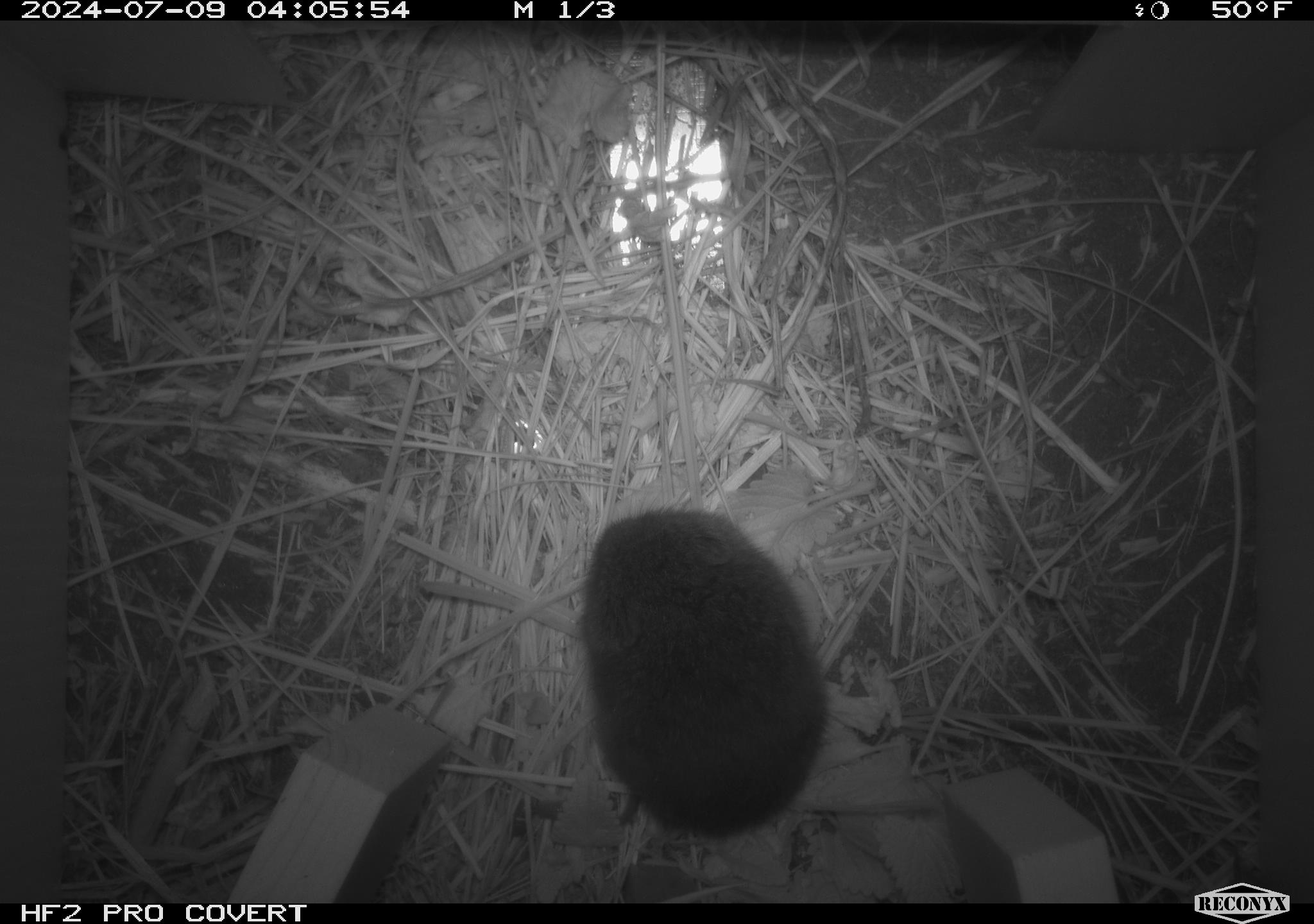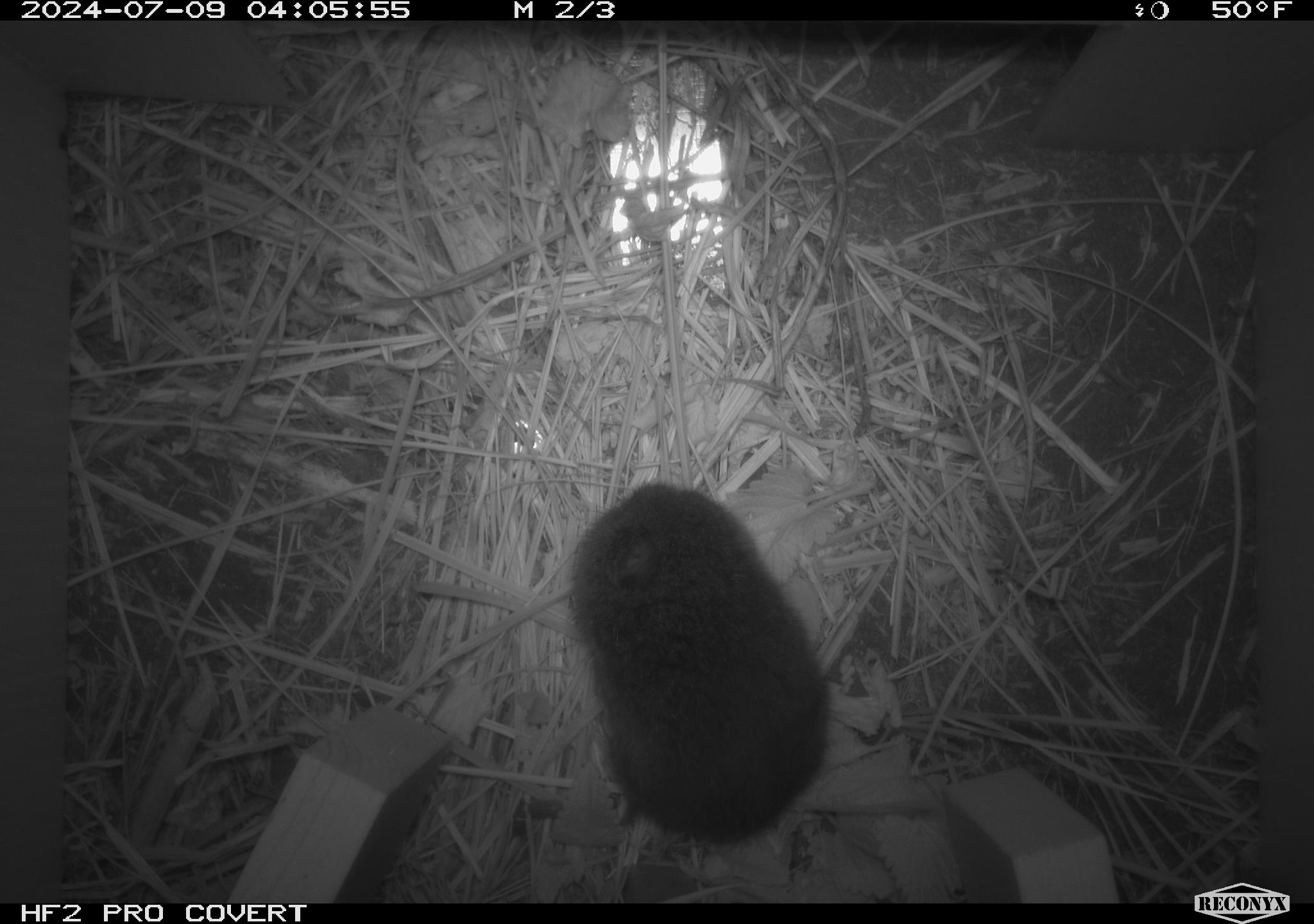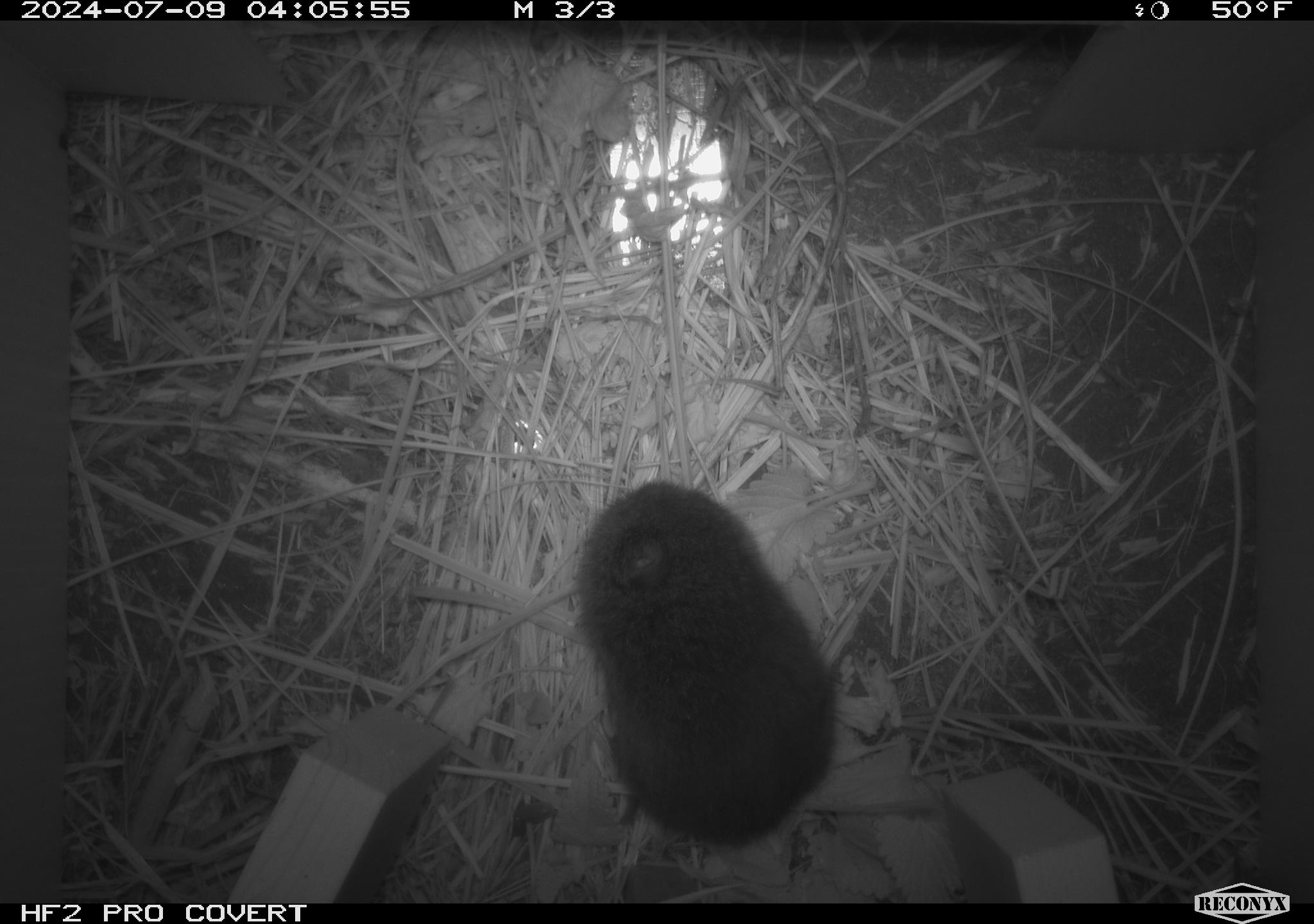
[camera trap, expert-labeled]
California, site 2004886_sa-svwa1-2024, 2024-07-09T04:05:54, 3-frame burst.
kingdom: Animalia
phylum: Chordata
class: Mammalia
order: Rodentia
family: Cricetidae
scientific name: Arvicolinae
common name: voles, lemmings, and muskrats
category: arvicolinae subfamily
Arvicolinae subfamily (voles, lemmings, and muskrats) (Arvicolinae).